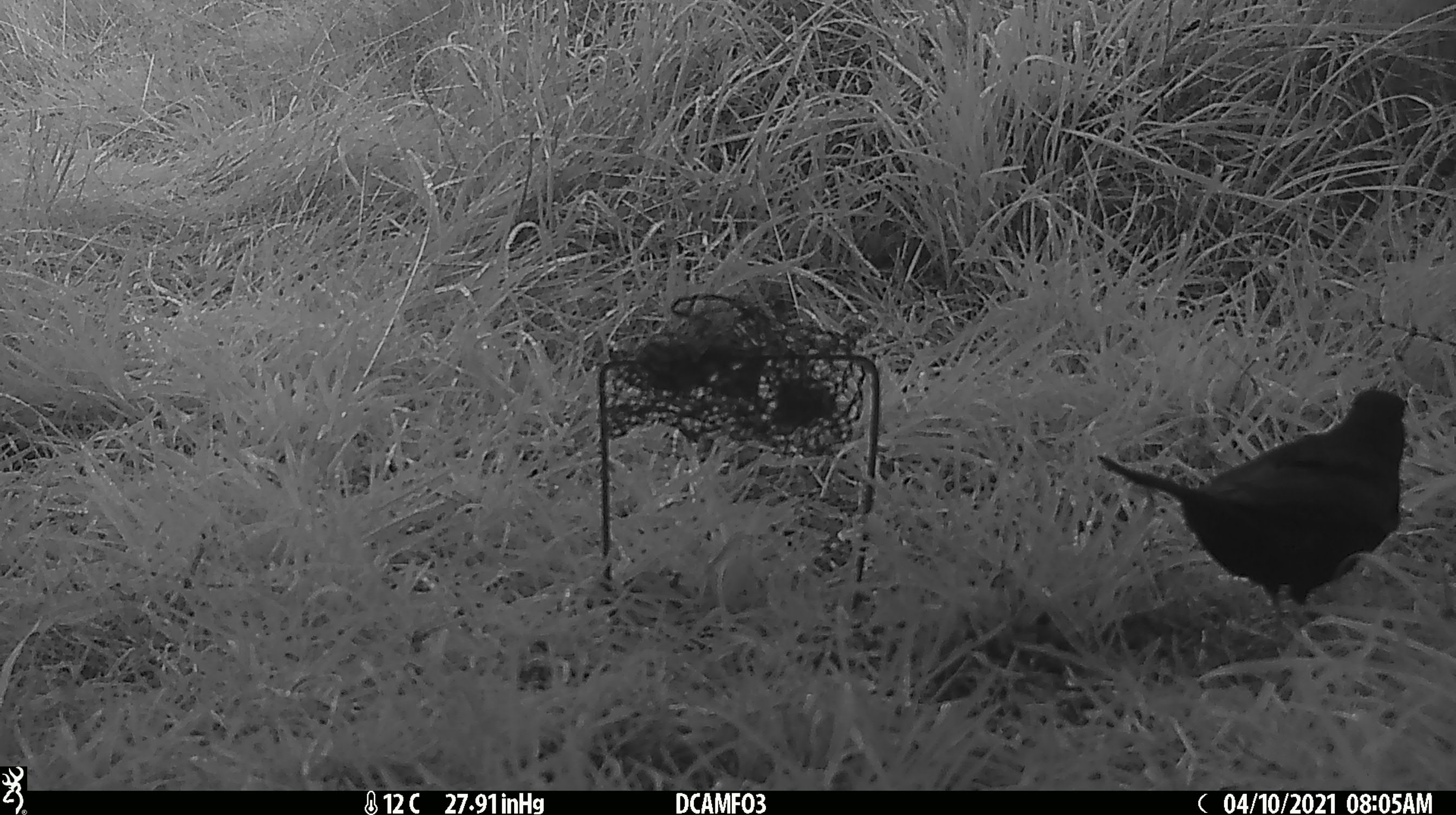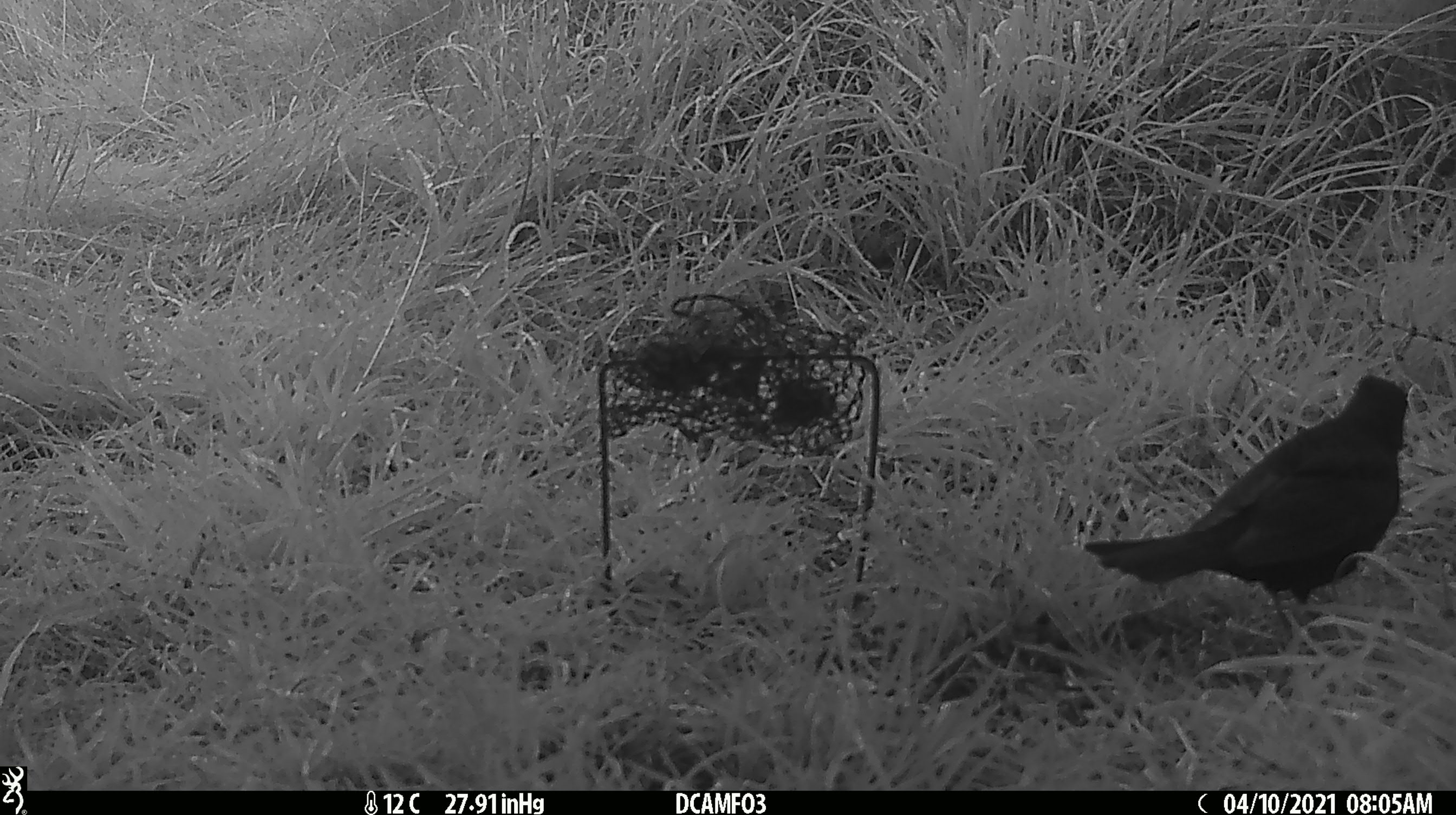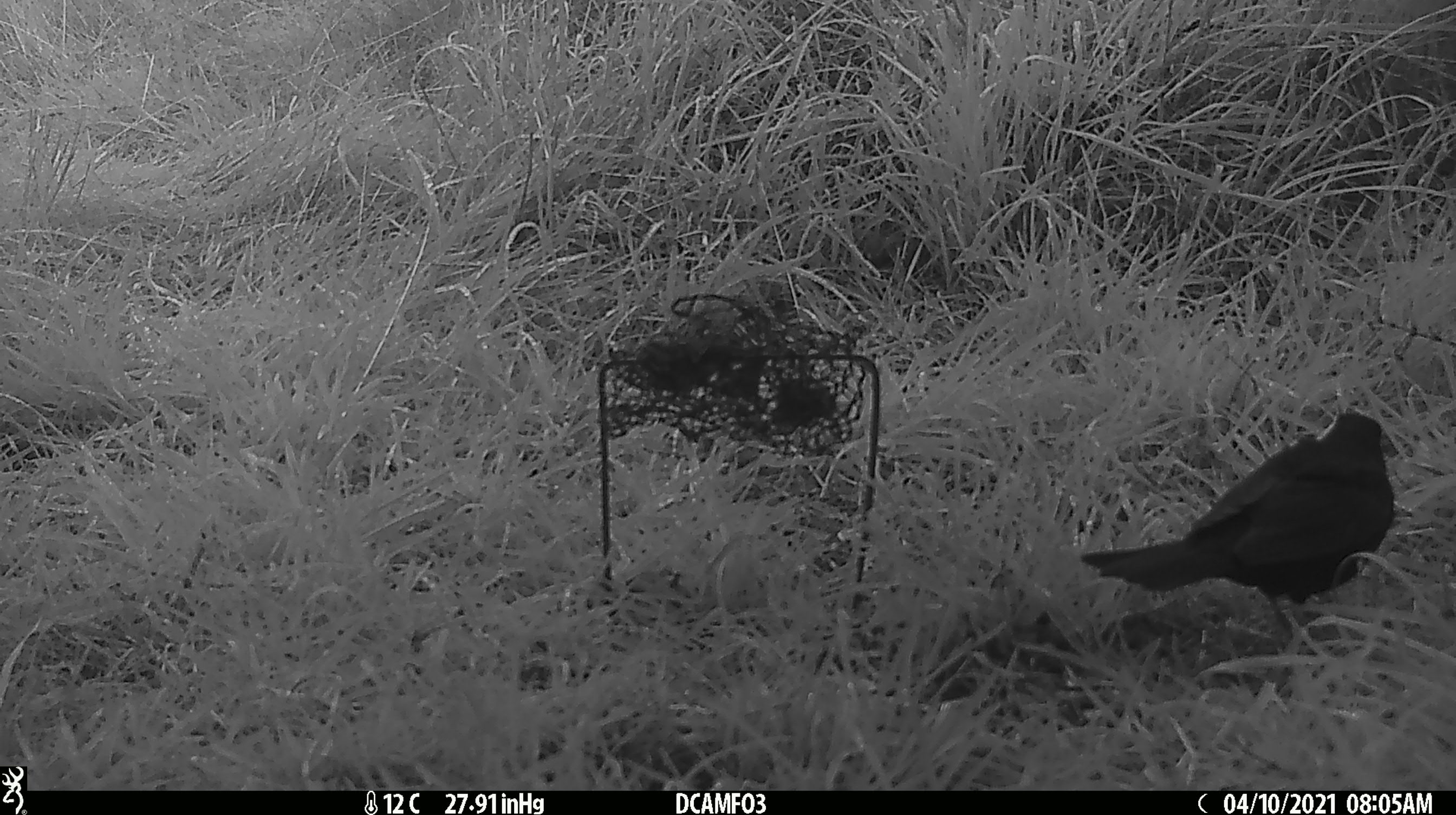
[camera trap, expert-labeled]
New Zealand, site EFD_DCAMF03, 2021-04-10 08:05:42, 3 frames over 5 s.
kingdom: Animalia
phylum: Chordata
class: Aves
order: Passeriformes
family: Turdidae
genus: Turdus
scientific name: Turdus merula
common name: eurasian blackbird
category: blackbird